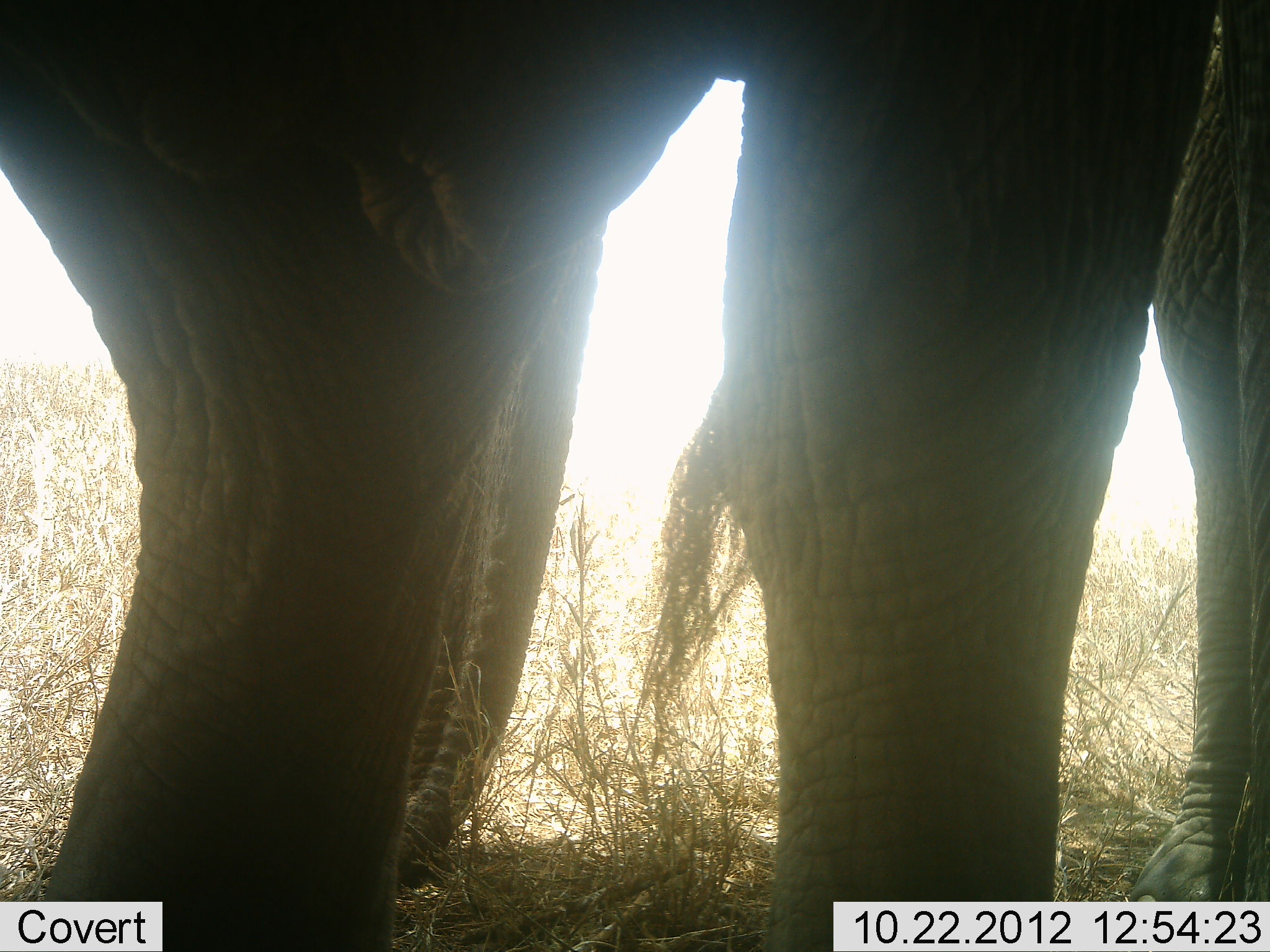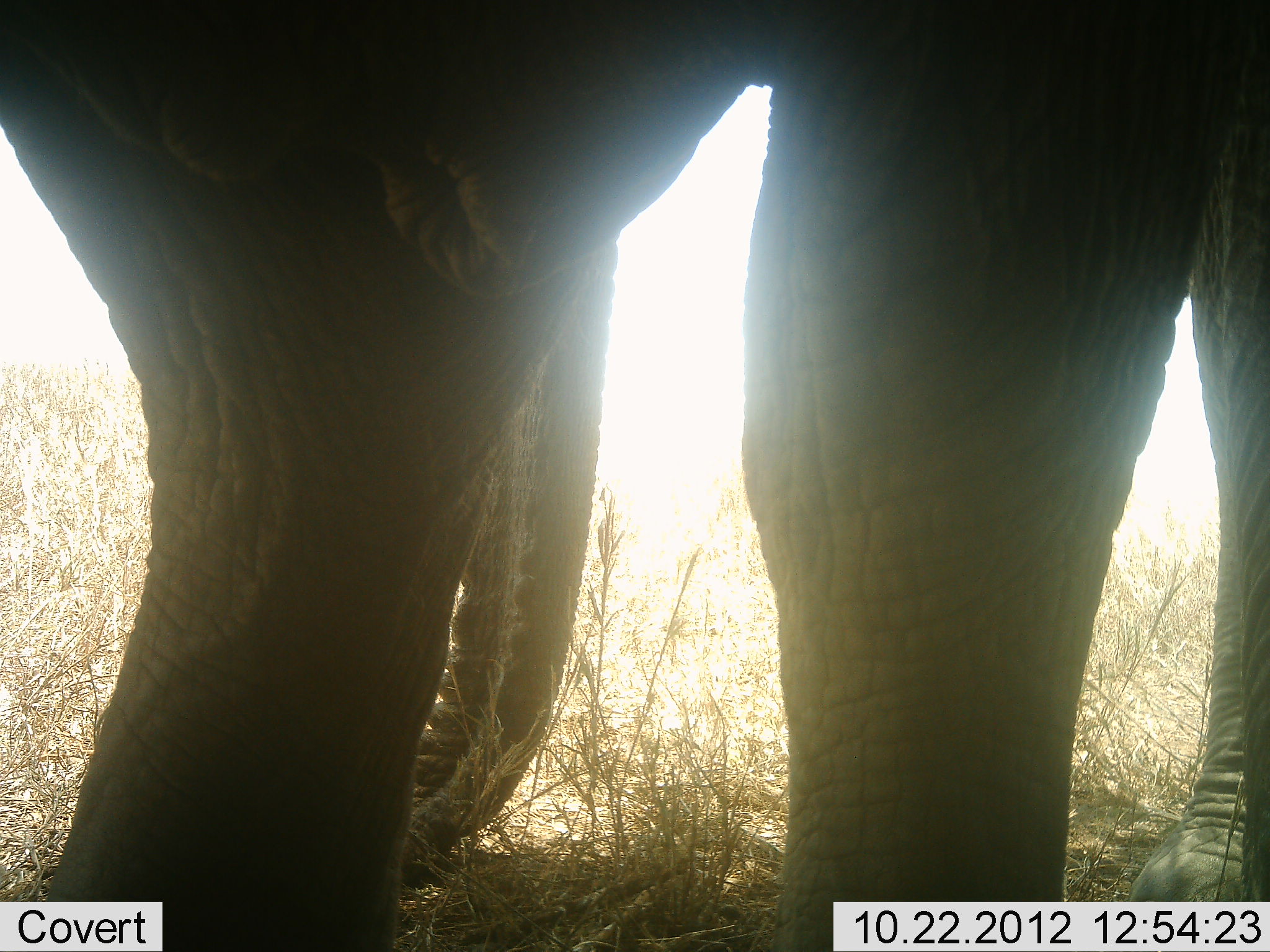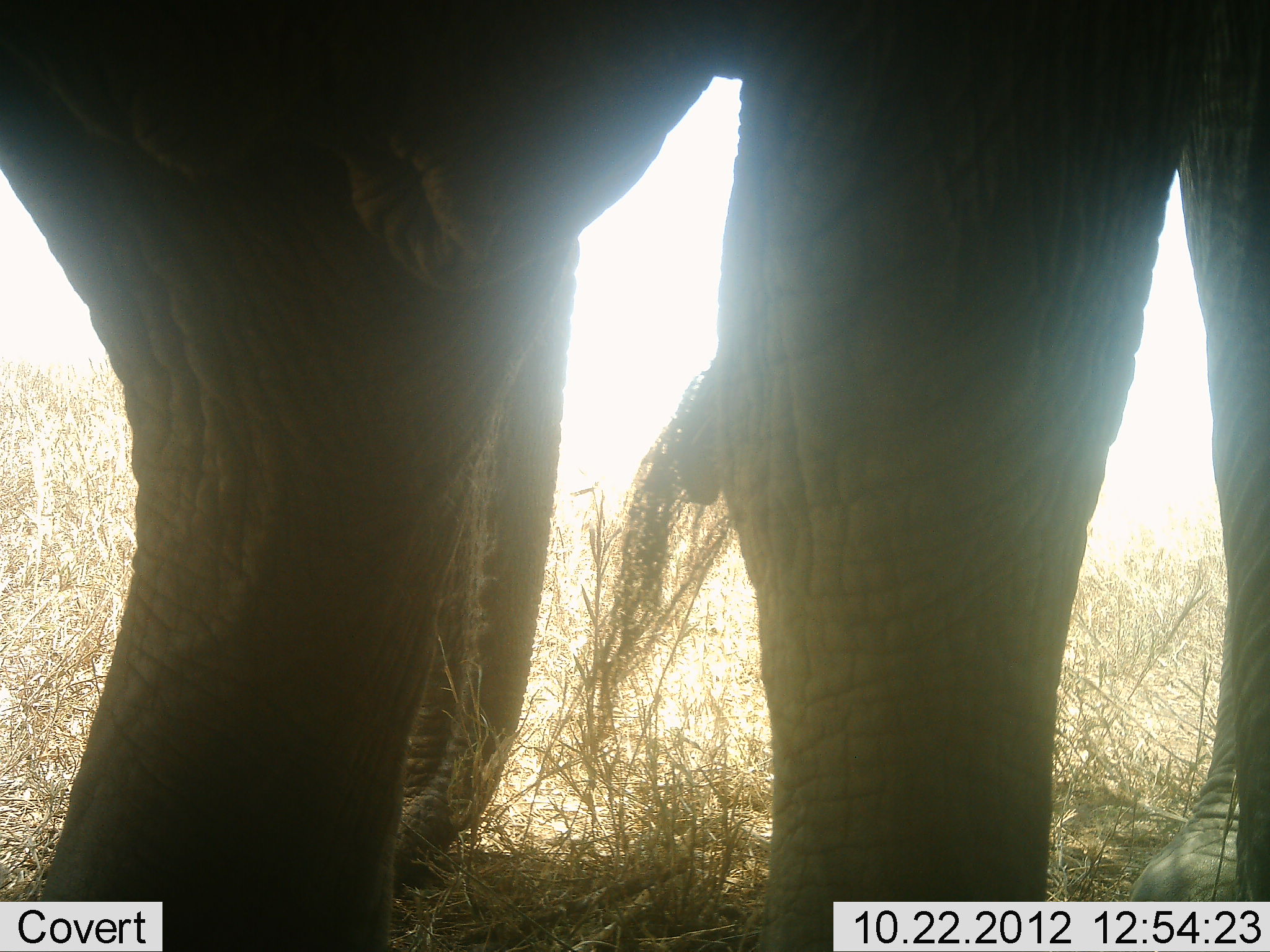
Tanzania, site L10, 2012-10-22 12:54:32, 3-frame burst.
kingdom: Animalia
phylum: Chordata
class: Mammalia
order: Proboscidea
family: Elephantidae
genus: Loxodonta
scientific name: Loxodonta africana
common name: african bush elephant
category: elephant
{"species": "elephant (african bush elephant) (Loxodonta africana)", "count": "1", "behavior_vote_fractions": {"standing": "80%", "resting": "10%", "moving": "0%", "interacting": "0%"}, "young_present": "0%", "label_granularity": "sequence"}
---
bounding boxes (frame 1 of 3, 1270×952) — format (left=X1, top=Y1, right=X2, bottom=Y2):
animal: (left=1, top=1, right=1213, bottom=952); (left=644, top=0, right=1270, bottom=902)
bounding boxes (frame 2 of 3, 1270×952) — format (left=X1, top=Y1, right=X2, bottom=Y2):
animal: (left=1, top=1, right=1268, bottom=952); (left=1130, top=0, right=1270, bottom=902)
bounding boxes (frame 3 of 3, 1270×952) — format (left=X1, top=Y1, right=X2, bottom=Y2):
animal: (left=1, top=1, right=1181, bottom=952); (left=599, top=1, right=1270, bottom=903)